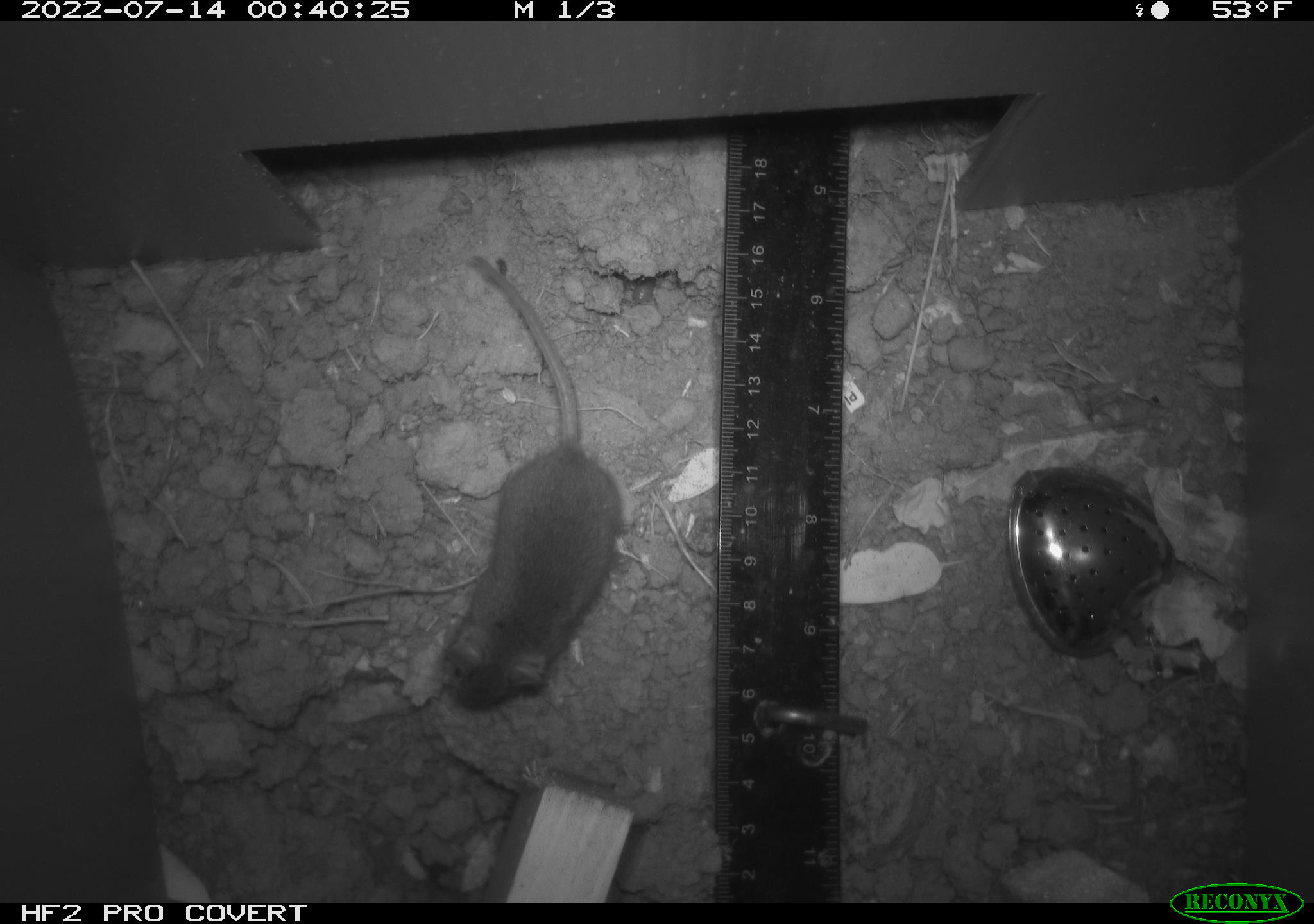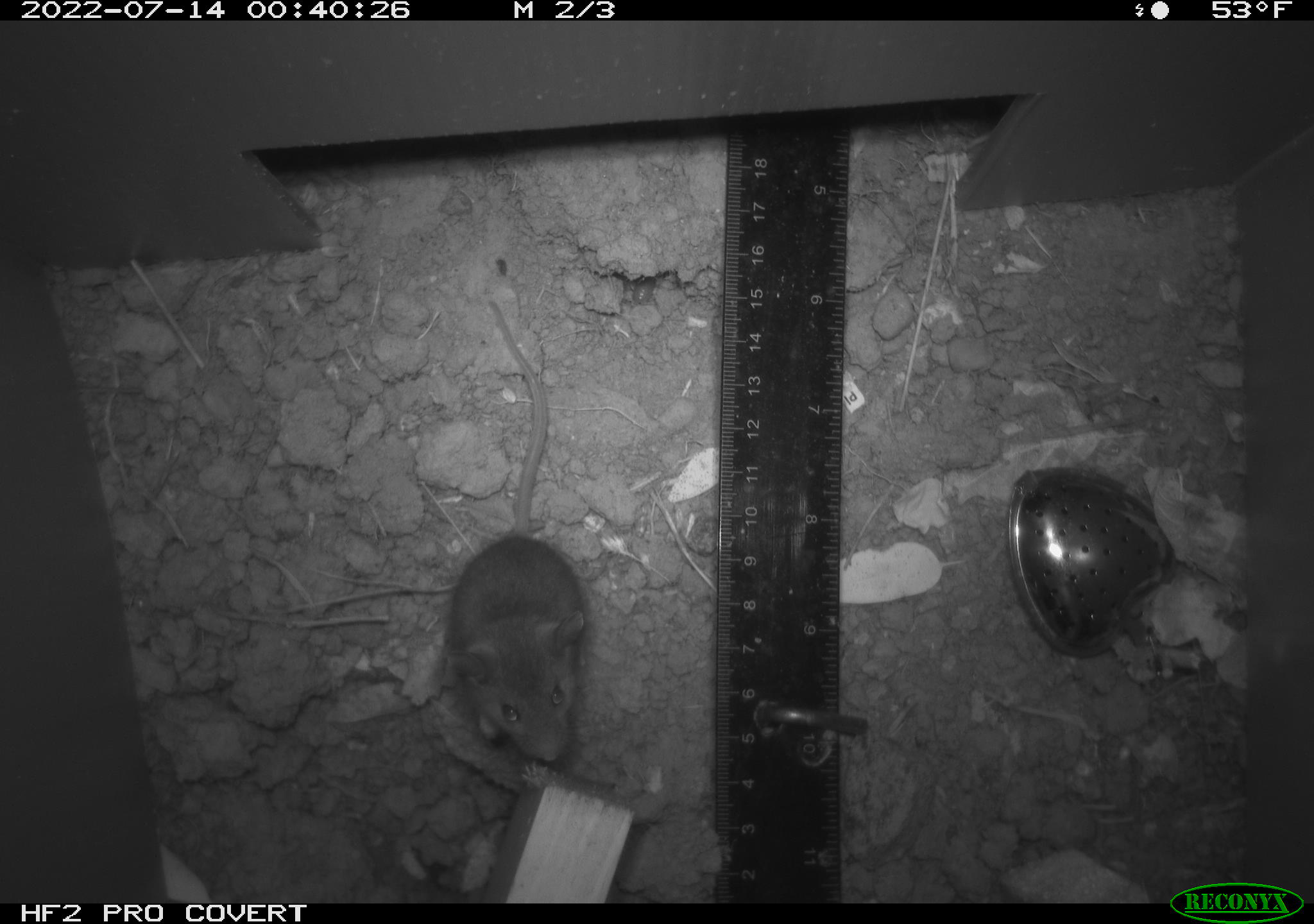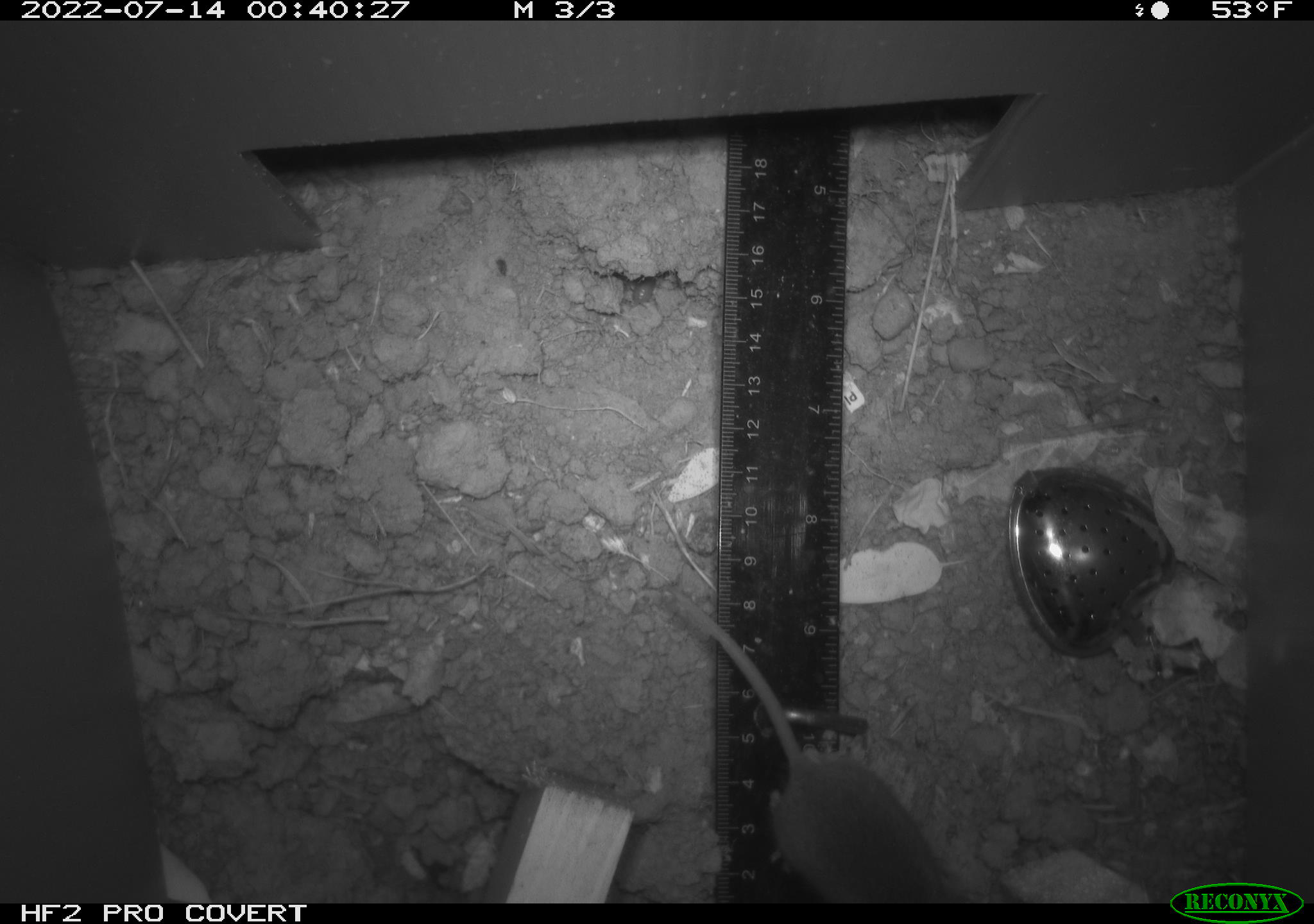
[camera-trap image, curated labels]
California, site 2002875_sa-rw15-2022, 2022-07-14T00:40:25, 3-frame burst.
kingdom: Animalia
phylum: Chordata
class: Mammalia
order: Rodentia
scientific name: Rodentia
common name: mouse species